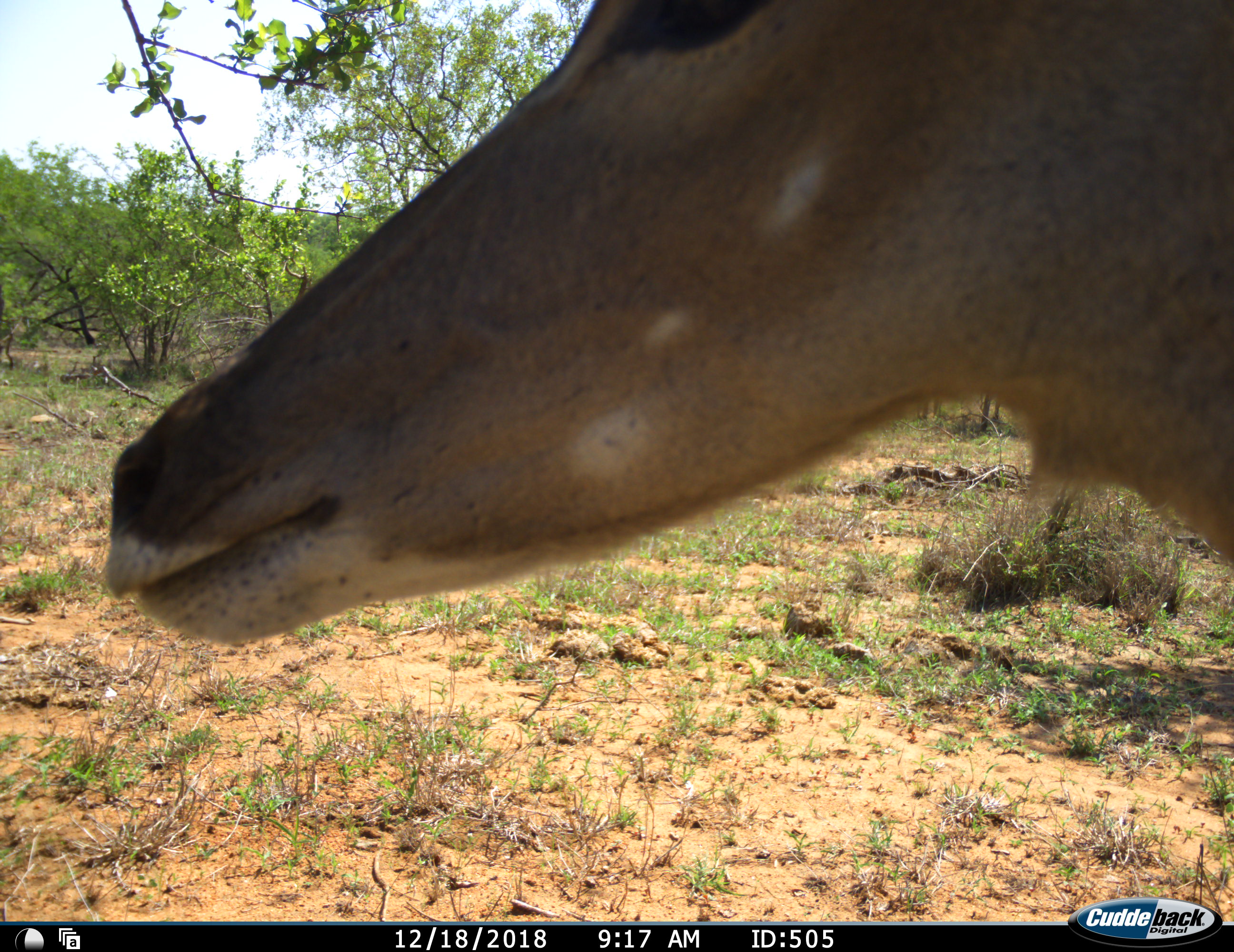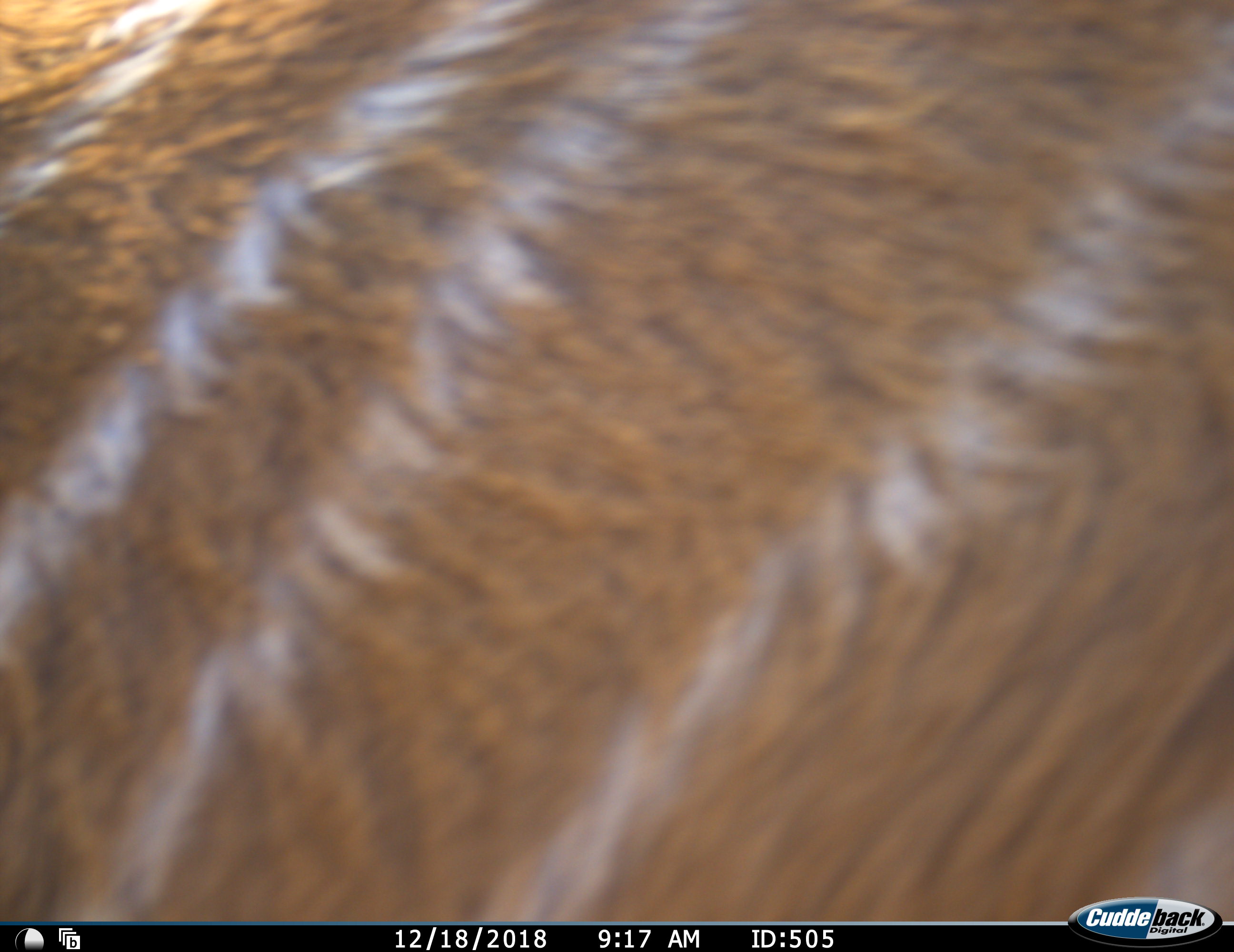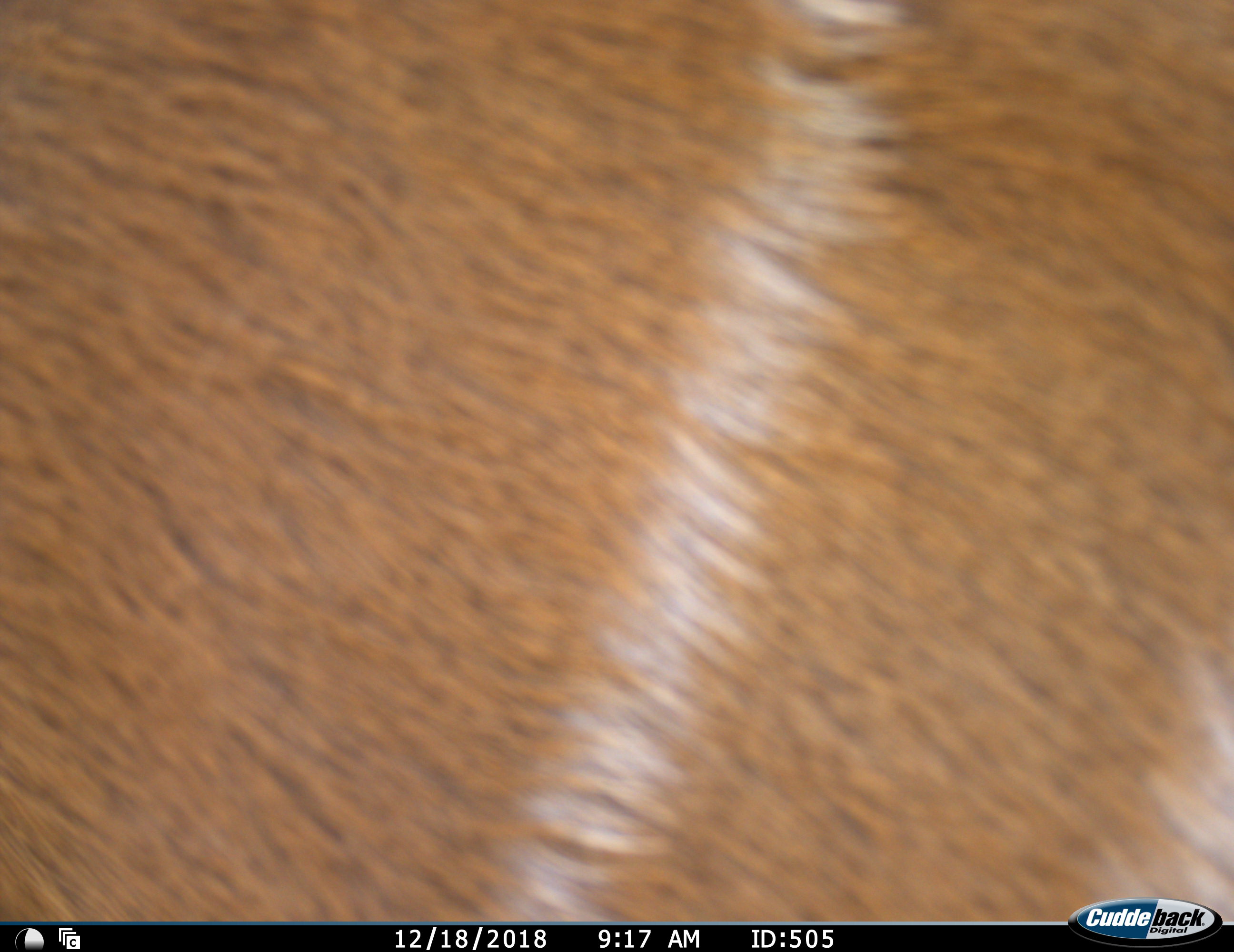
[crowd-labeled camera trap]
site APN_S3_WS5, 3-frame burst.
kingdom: Animalia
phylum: Chordata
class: Mammalia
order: Artiodactyla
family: Bovidae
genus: Tragelaphus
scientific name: Tragelaphus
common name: kudu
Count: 1.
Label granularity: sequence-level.